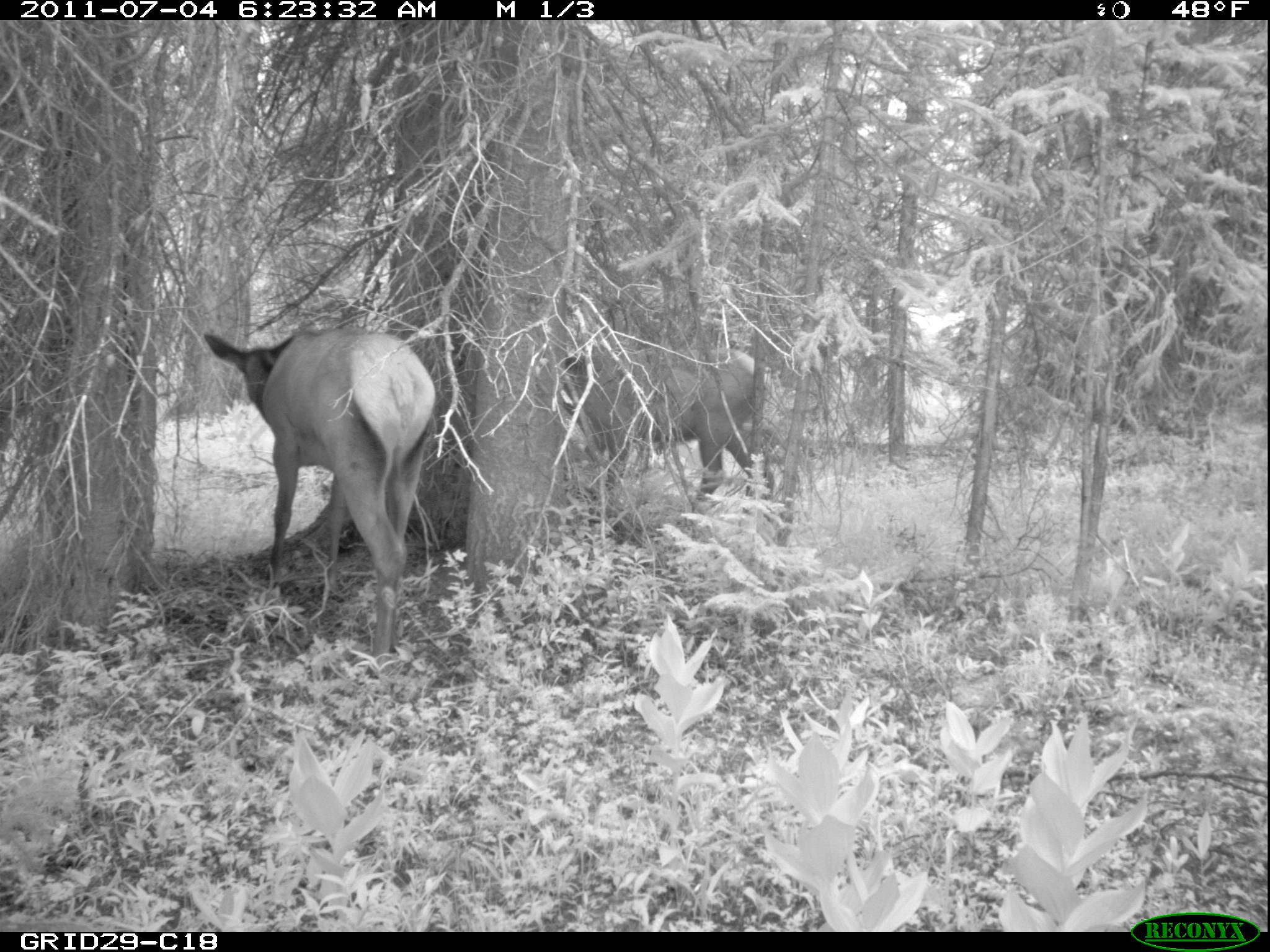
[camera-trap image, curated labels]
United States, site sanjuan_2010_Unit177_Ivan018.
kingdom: Animalia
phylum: Chordata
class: Mammalia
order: Artiodactyla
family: Cervidae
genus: Cervus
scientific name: Cervus elaphus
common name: red deer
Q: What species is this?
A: Cervus elaphus (red deer).